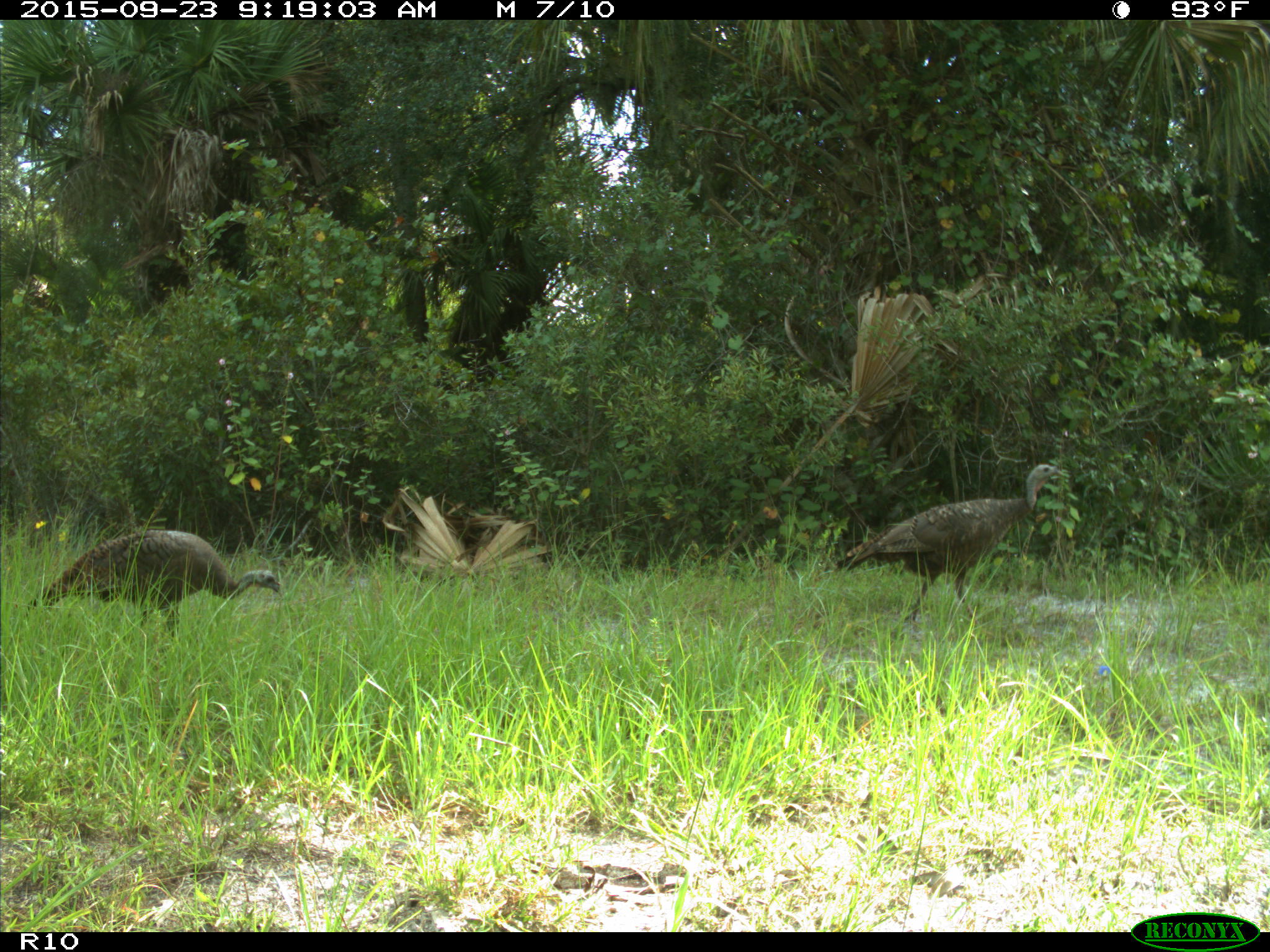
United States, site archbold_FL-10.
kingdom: Animalia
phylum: Chordata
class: Aves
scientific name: Aves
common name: birds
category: unidentified bird